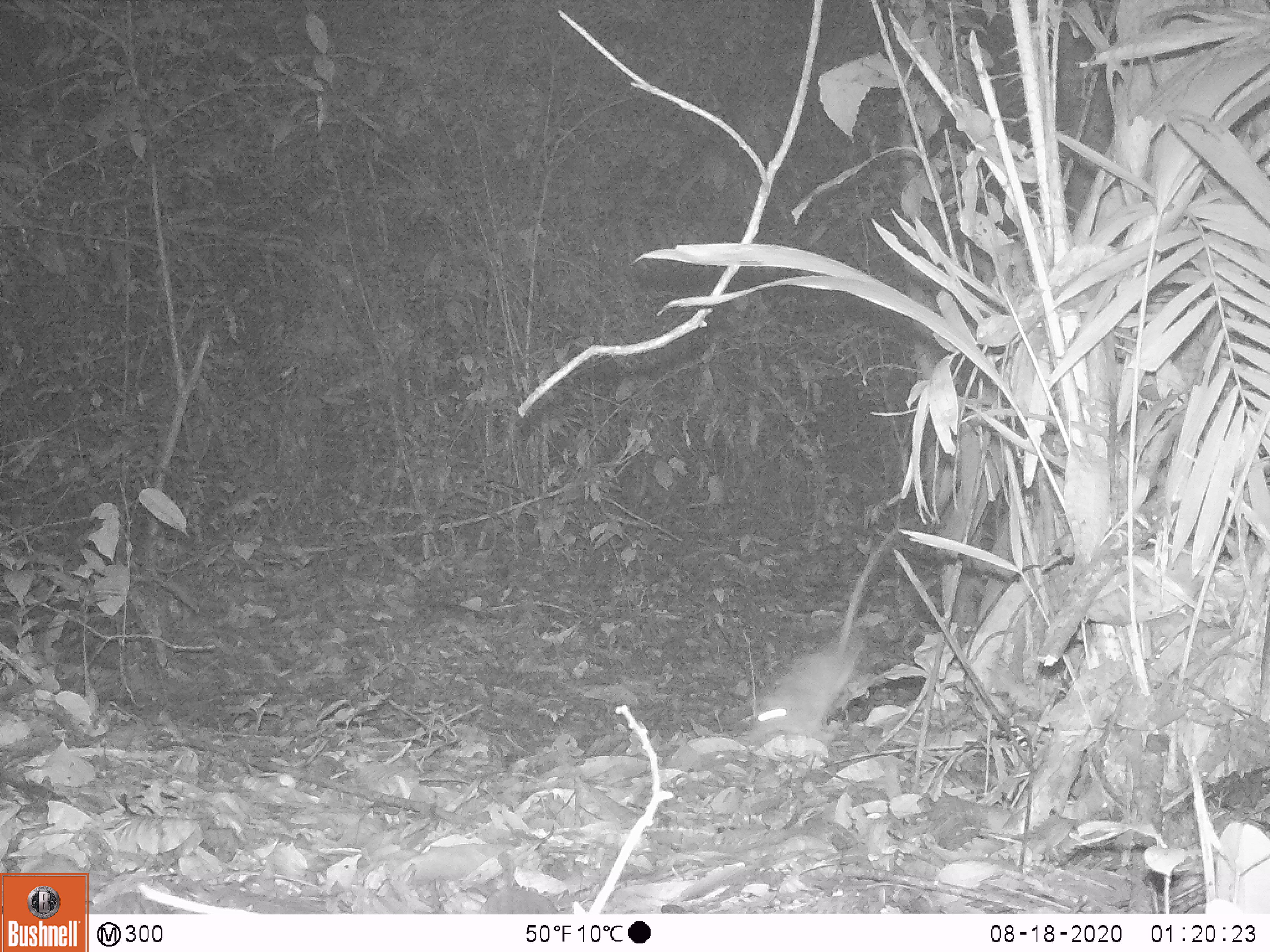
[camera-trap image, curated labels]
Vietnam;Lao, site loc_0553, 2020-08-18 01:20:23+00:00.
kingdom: Animalia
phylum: Chordata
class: Mammalia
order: Rodentia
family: Muridae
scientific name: Muridae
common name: old-world mice and rats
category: unidentified murid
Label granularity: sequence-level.